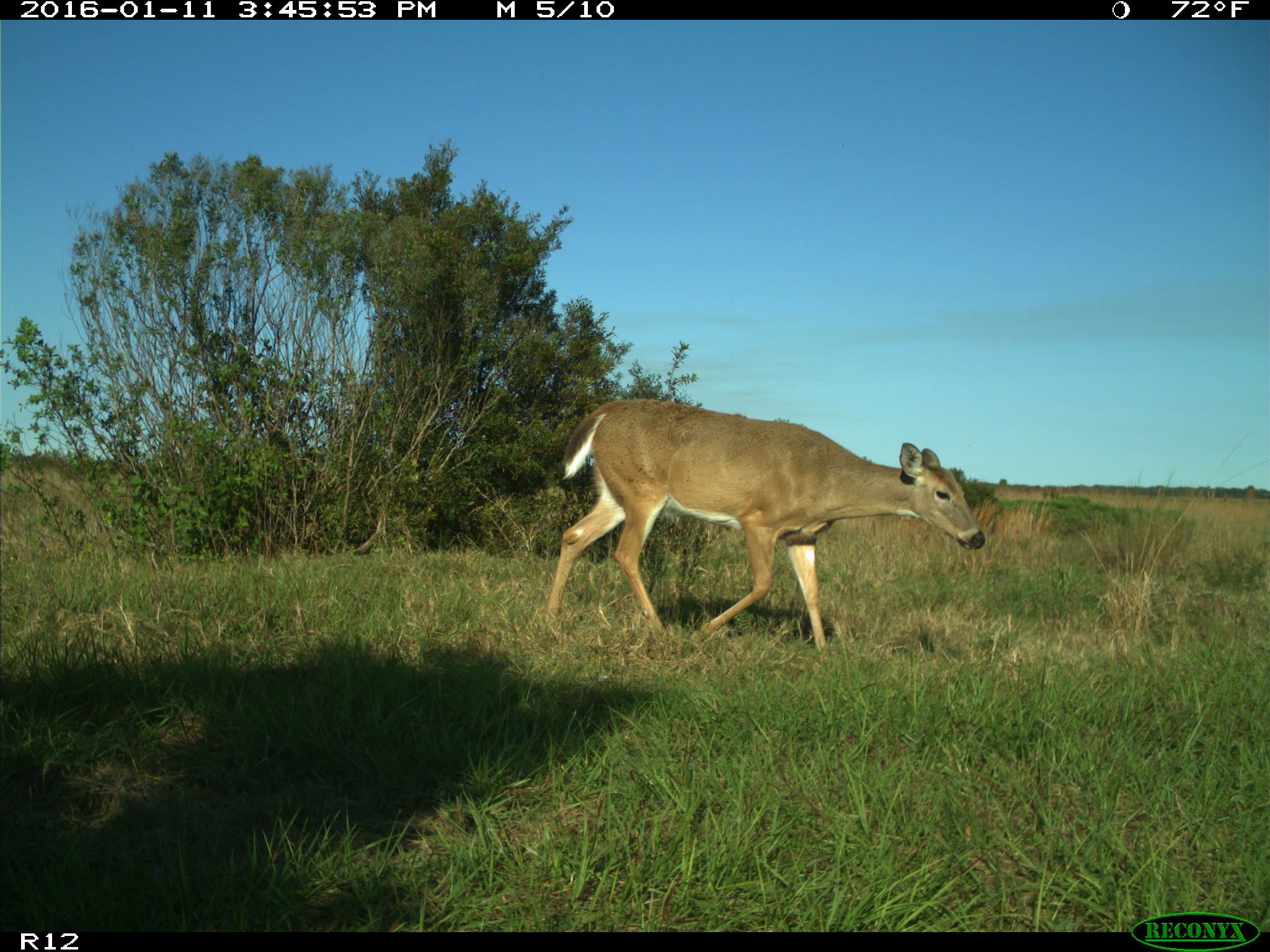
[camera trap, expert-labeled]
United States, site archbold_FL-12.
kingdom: Animalia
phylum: Chordata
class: Mammalia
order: Artiodactyla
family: Cervidae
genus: Odocoileus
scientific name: Odocoileus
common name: deer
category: unidentified deer